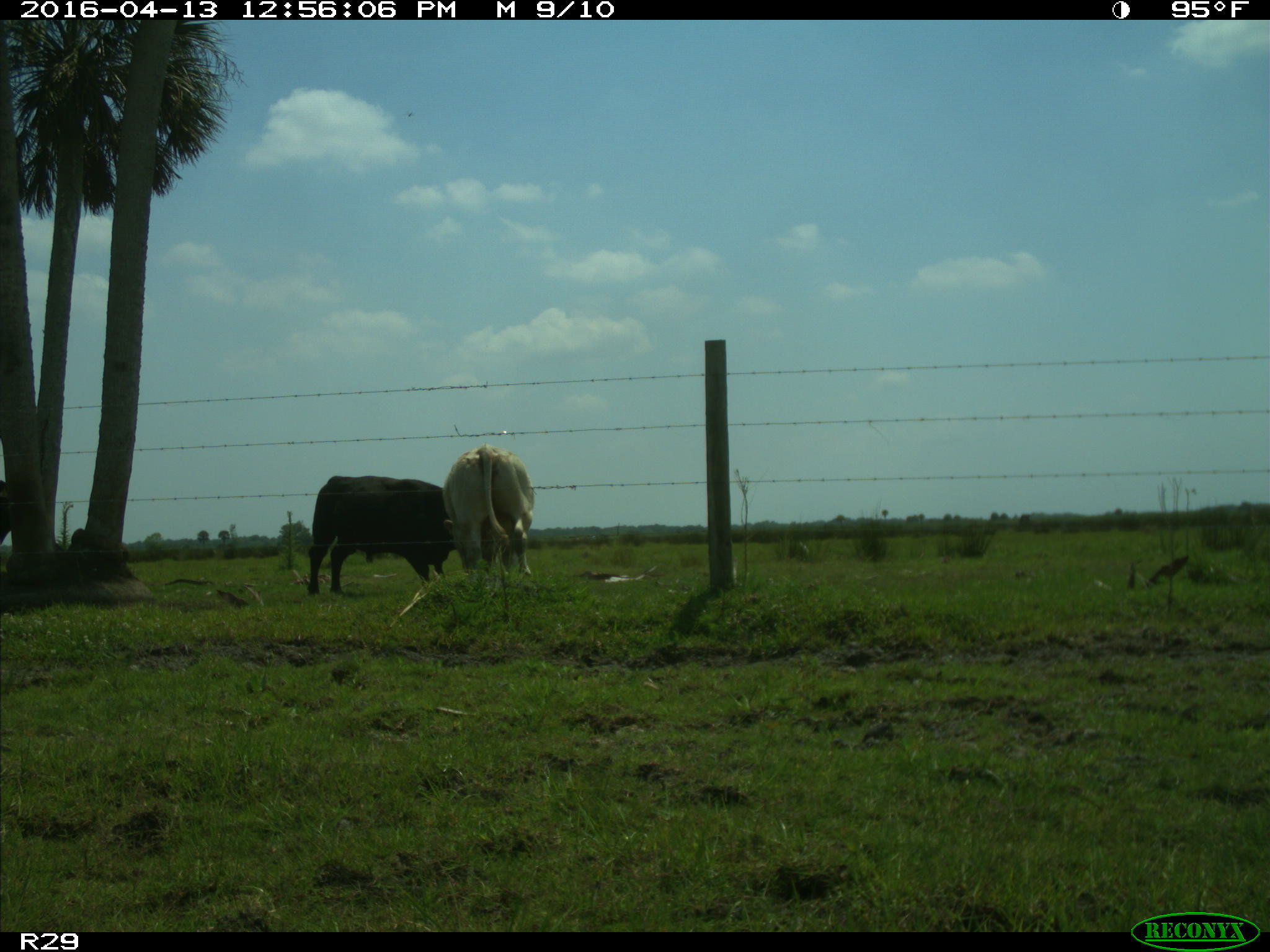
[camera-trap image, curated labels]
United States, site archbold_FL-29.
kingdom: Animalia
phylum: Chordata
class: Mammalia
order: Artiodactyla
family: Bovidae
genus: Bos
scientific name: Bos taurus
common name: domestic cow